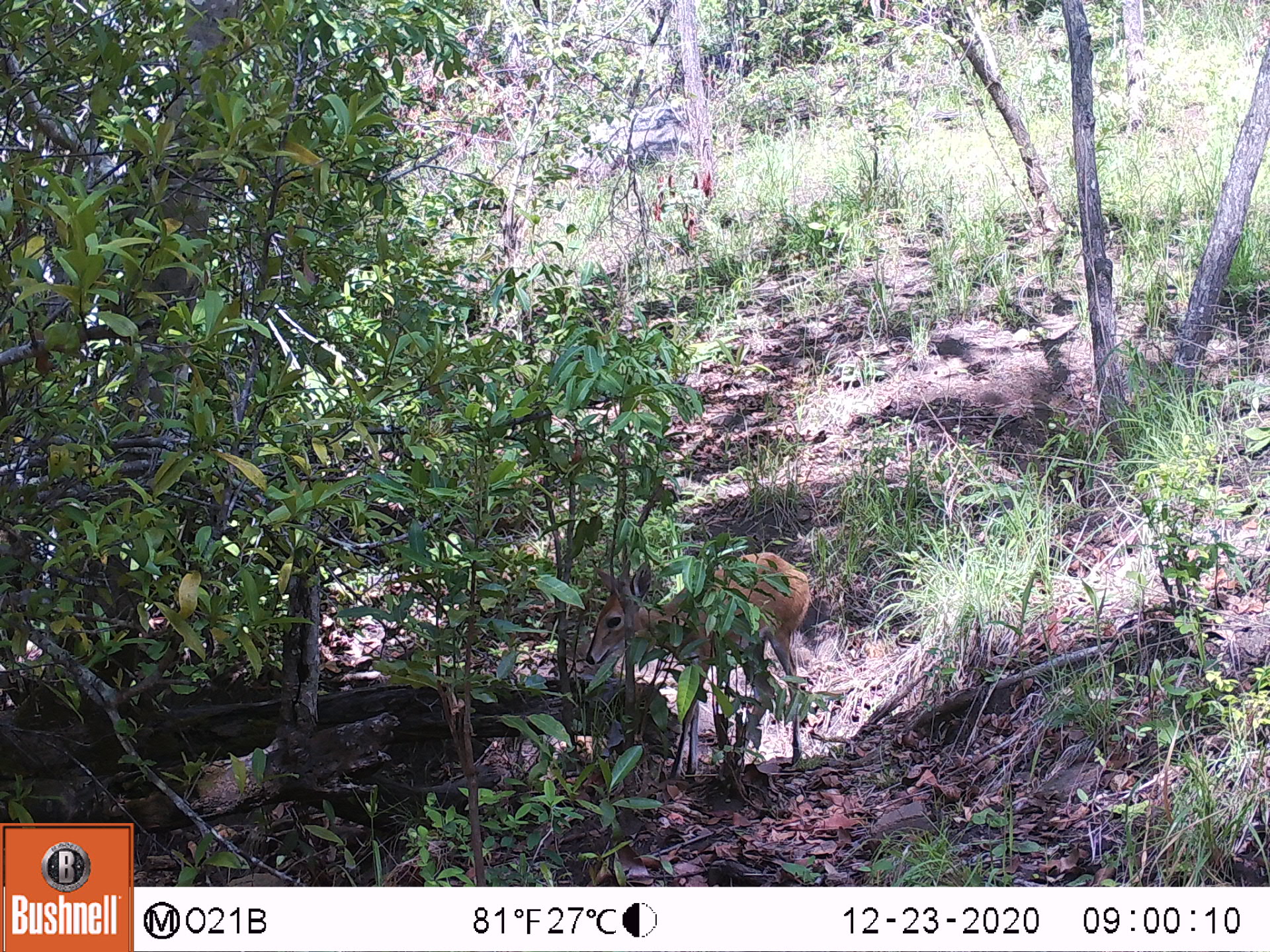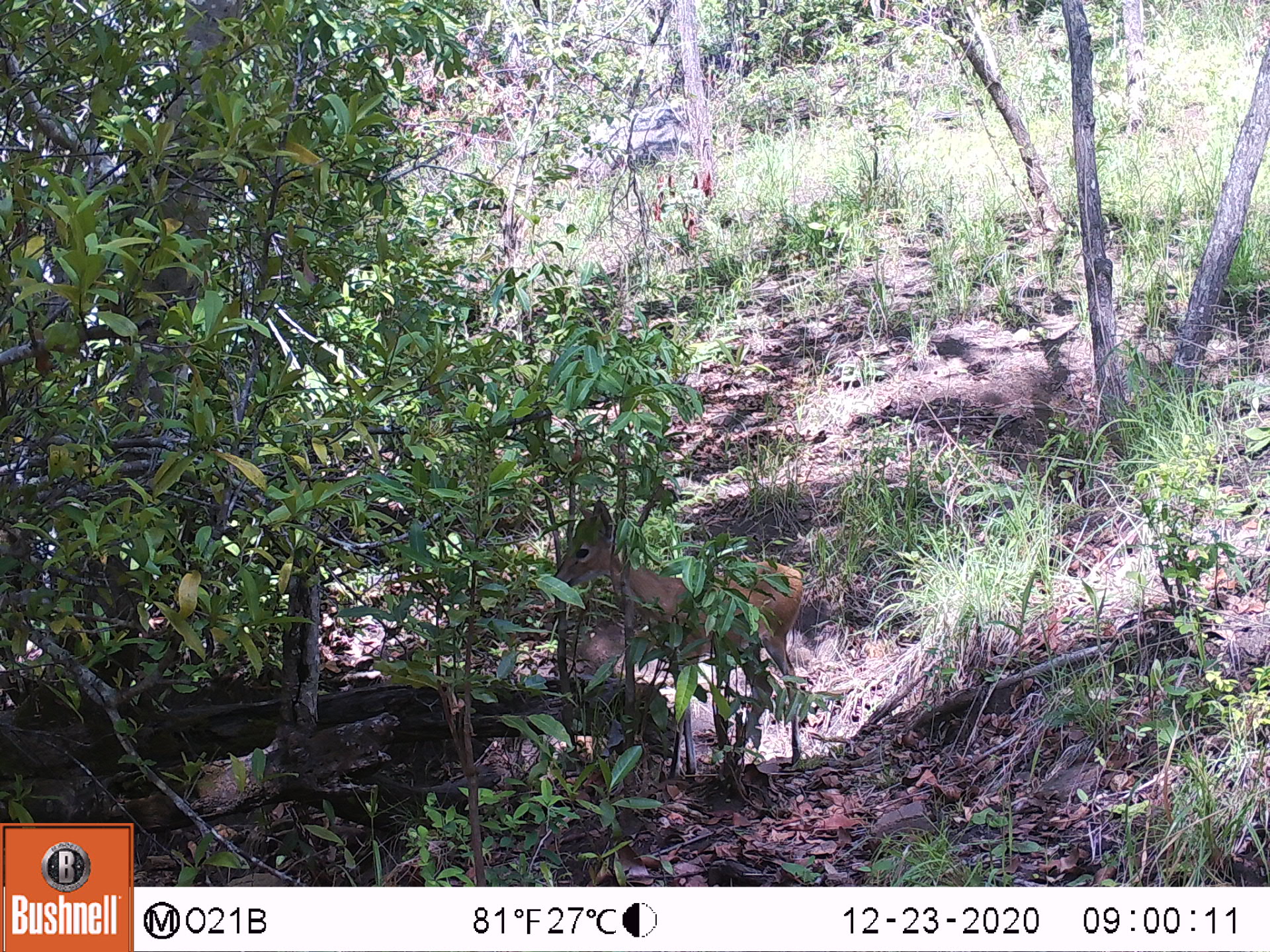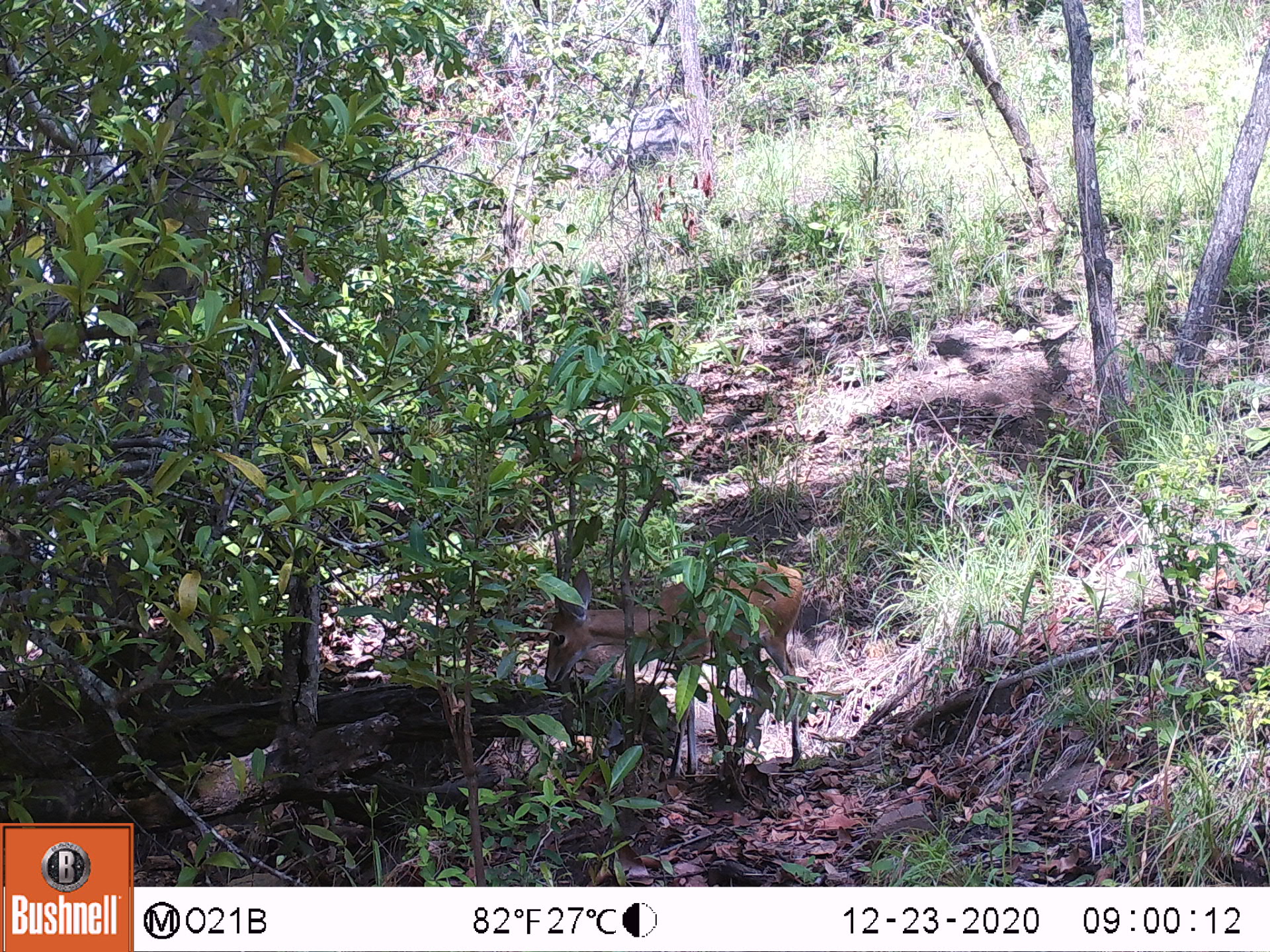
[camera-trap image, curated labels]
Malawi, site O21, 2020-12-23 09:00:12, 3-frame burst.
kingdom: Animalia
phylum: Chordata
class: Mammalia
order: Artiodactyla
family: Bovidae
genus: Sylvicapra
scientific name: Sylvicapra grimmia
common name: common duiker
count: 1